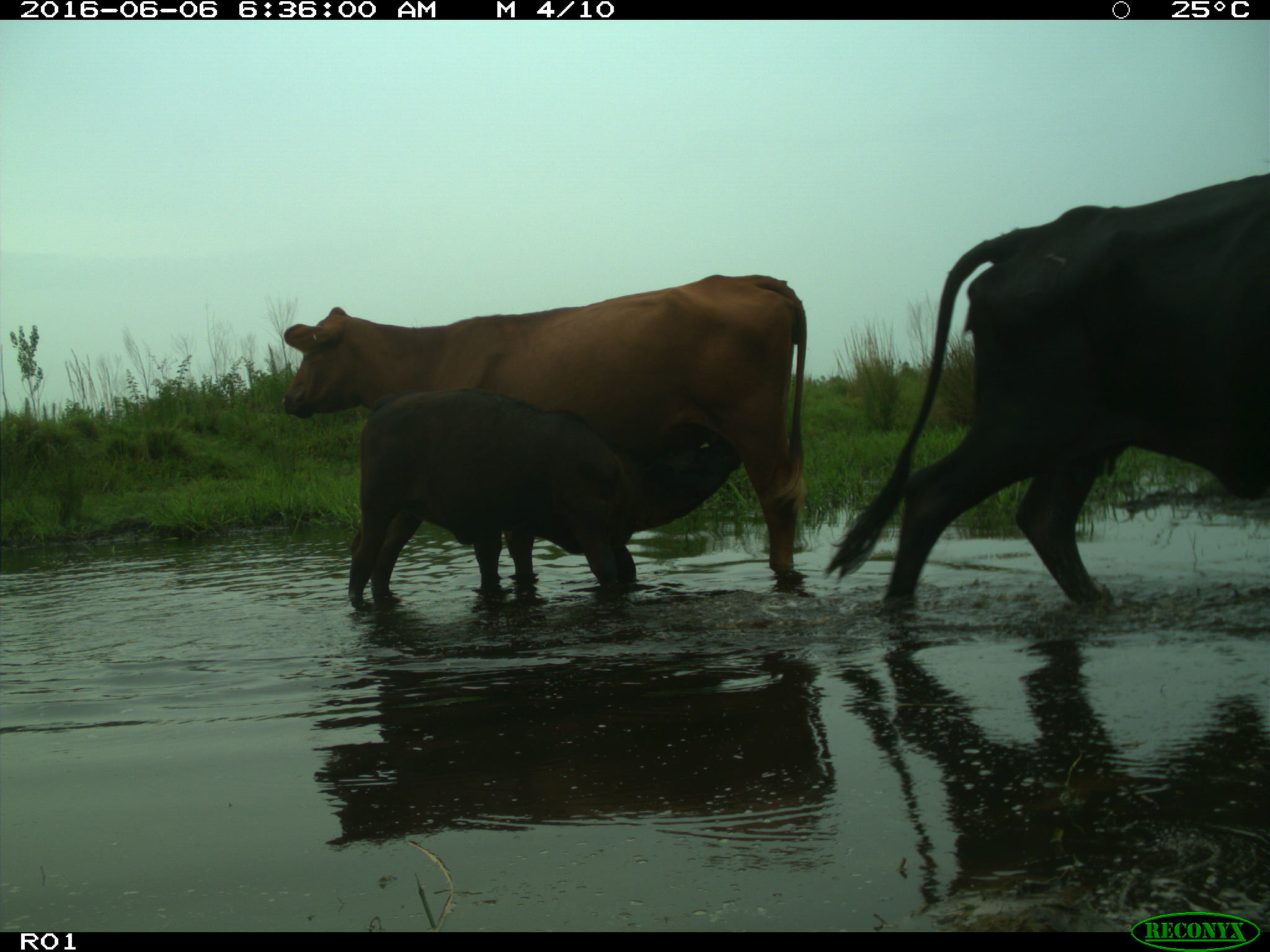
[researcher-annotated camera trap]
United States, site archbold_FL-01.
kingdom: Animalia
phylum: Chordata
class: Mammalia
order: Artiodactyla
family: Bovidae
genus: Bos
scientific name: Bos taurus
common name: domestic cow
Bos taurus (domestic cow).